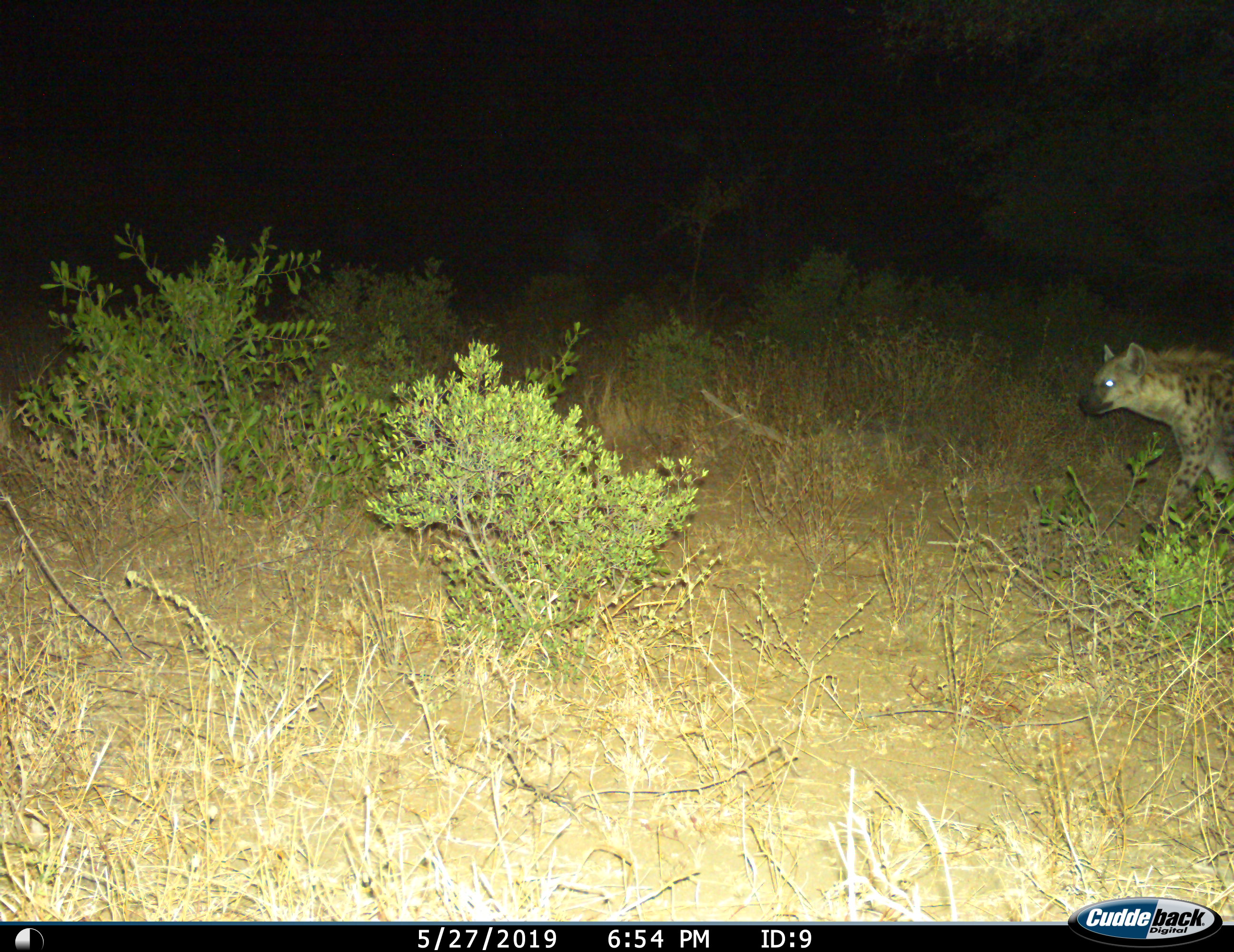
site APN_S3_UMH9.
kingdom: Animalia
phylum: Chordata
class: Mammalia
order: Carnivora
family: Hyaenidae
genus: Crocuta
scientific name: Crocuta crocuta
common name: spotted hyena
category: hyenaspotted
Hyenaspotted (spotted hyena) (Crocuta crocuta), count 1. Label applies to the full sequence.